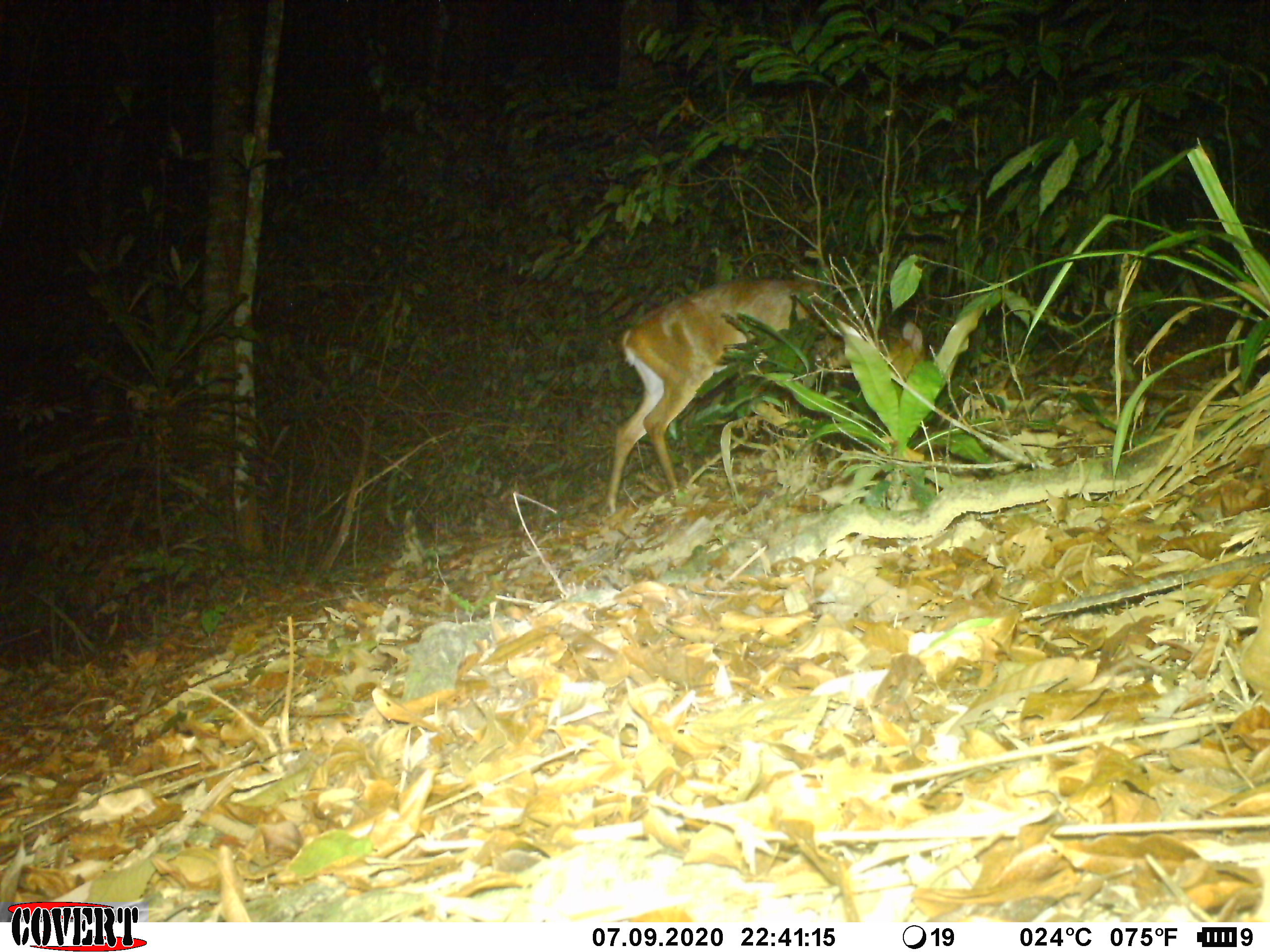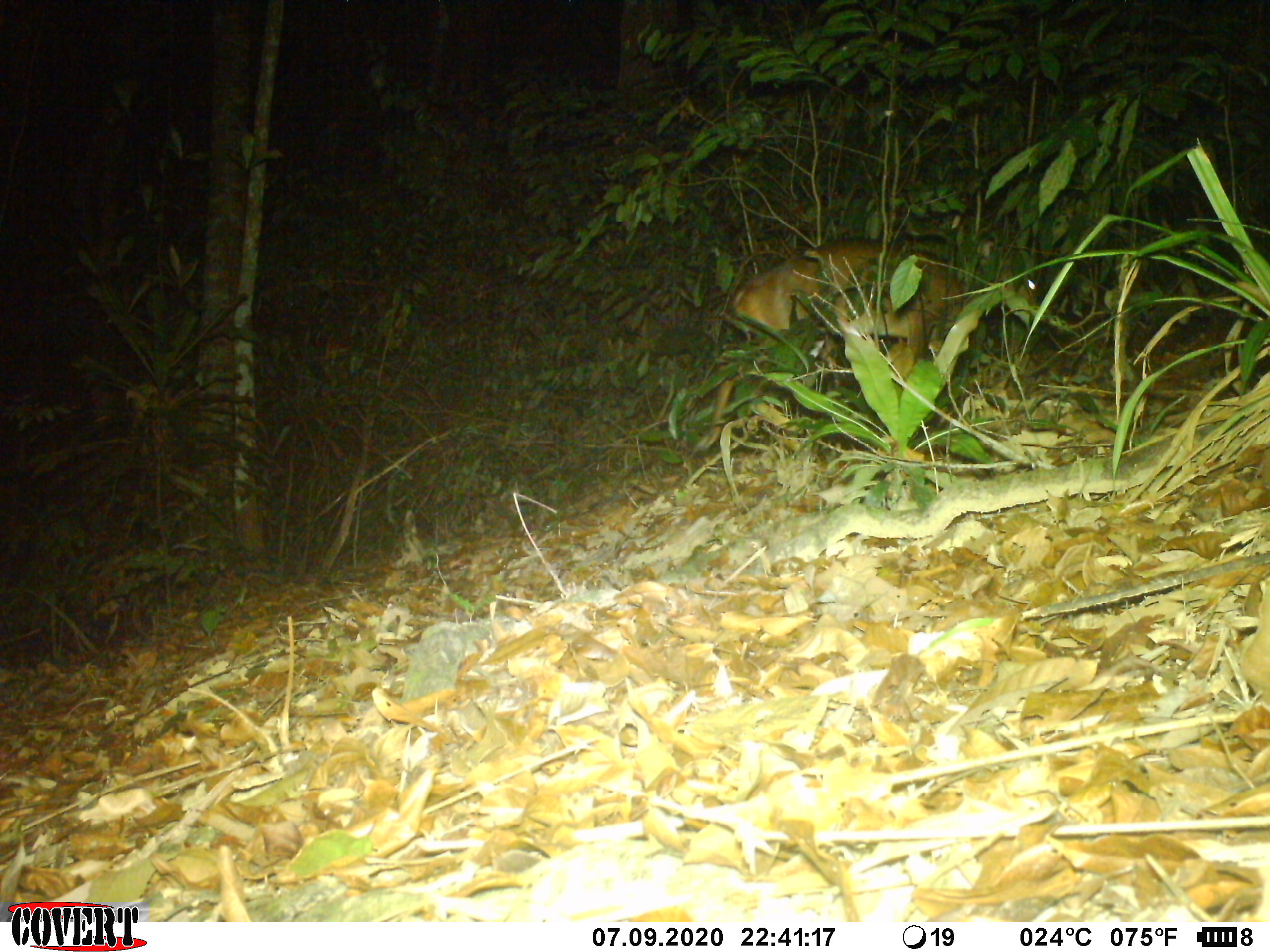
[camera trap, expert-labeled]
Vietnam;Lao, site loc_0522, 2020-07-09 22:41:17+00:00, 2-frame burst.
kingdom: Animalia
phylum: Chordata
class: Mammalia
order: Artiodactyla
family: Cervidae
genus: Muntiacus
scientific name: Muntiacus vuquangensis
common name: large-antlered muntjac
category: large antlered muntjac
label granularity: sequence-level